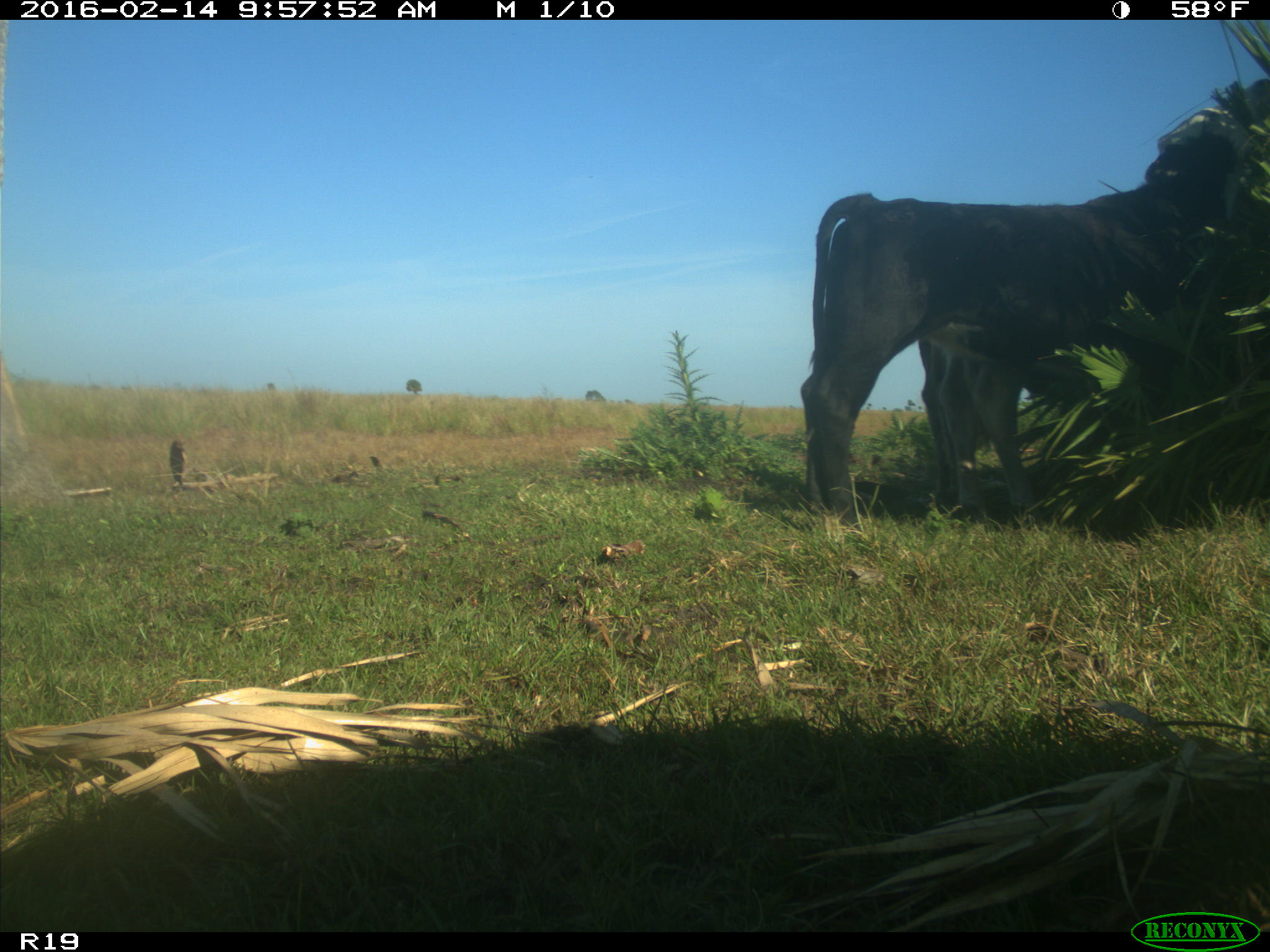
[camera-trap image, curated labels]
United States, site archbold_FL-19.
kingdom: Animalia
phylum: Chordata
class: Mammalia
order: Artiodactyla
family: Bovidae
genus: Bos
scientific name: Bos taurus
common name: domestic cow